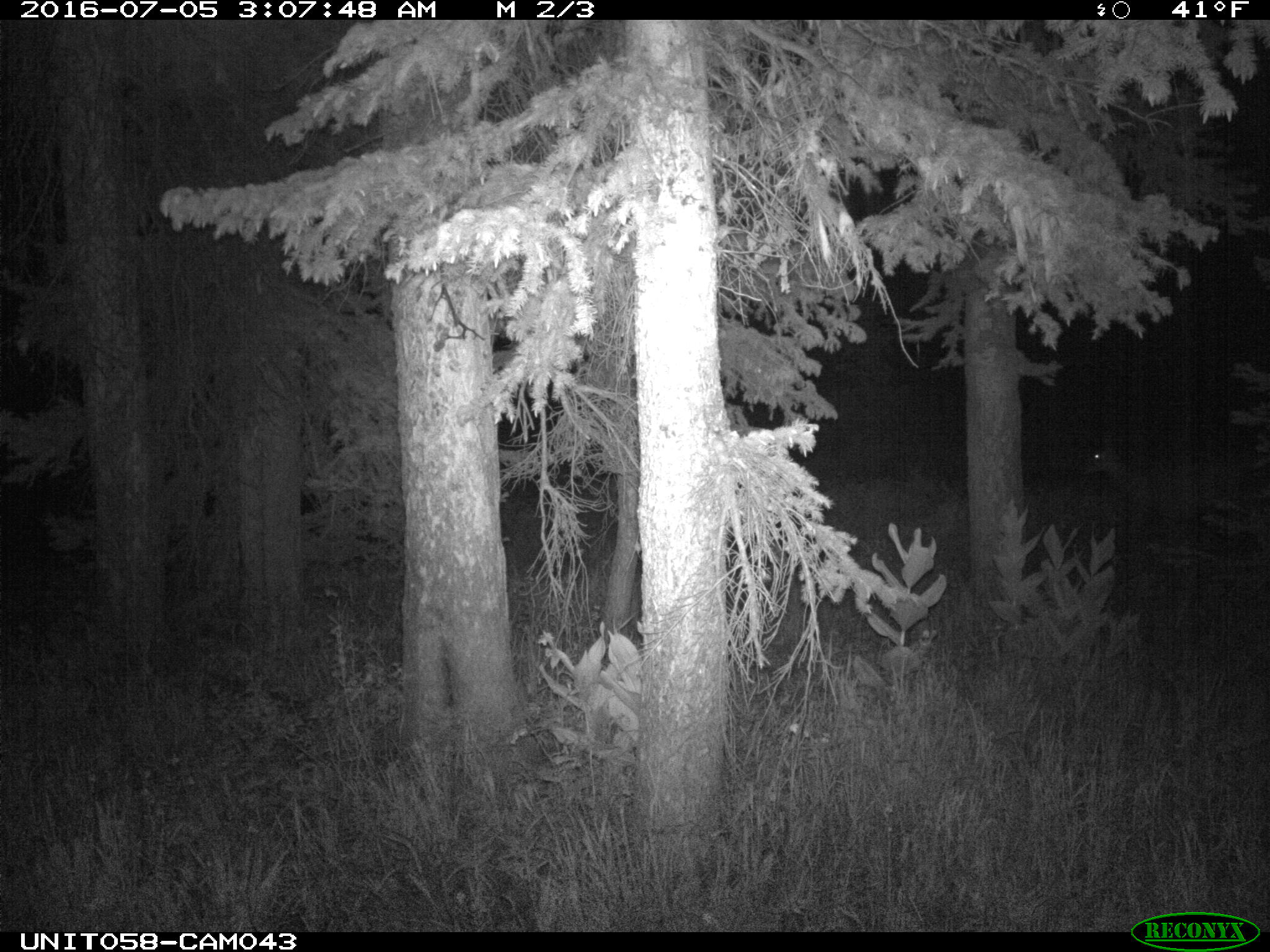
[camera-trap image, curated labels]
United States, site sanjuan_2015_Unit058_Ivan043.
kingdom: Animalia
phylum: Chordata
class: Mammalia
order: Artiodactyla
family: Cervidae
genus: Odocoileus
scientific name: Odocoileus hemionus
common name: mule deer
Odocoileus hemionus (mule deer).